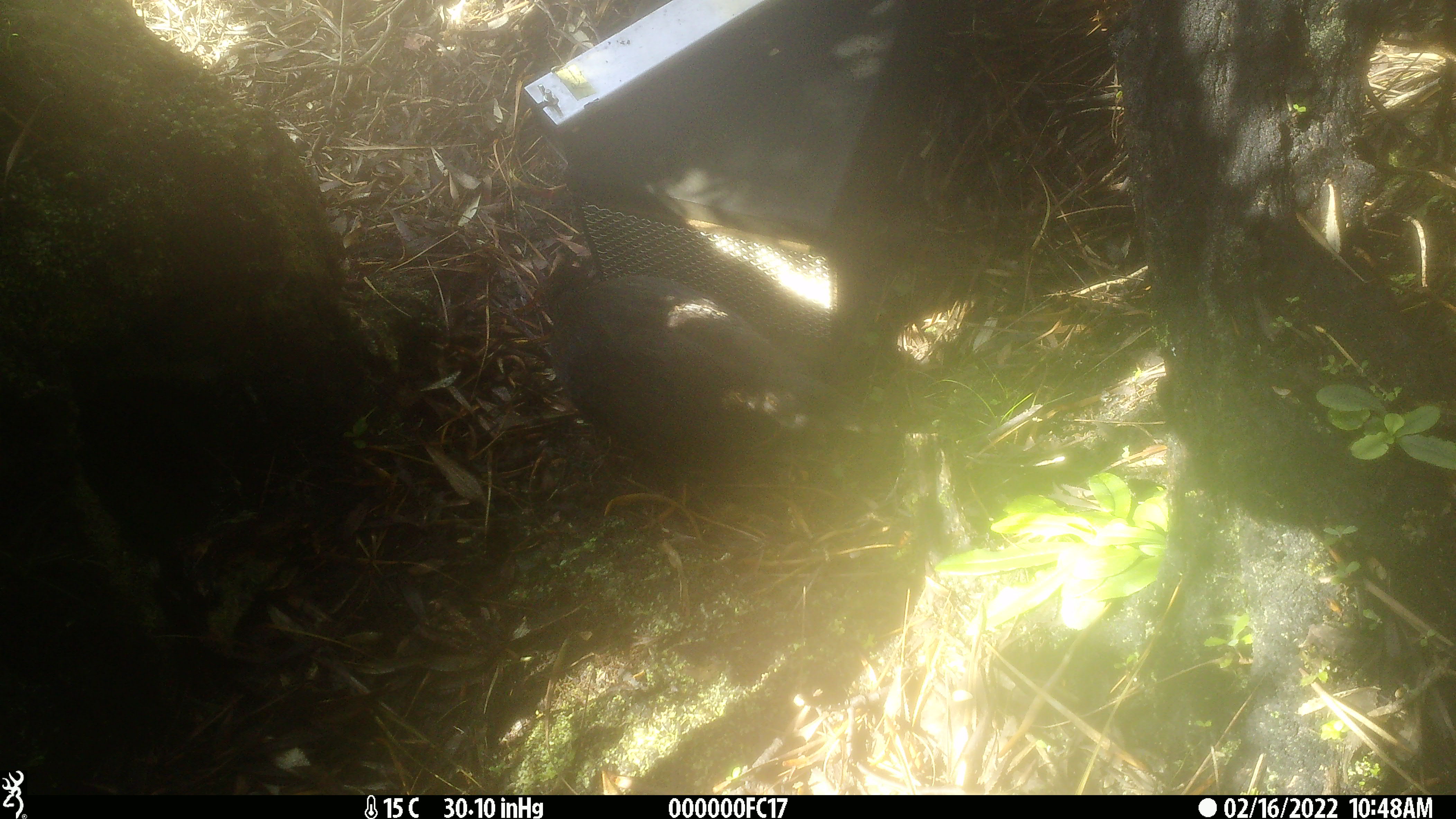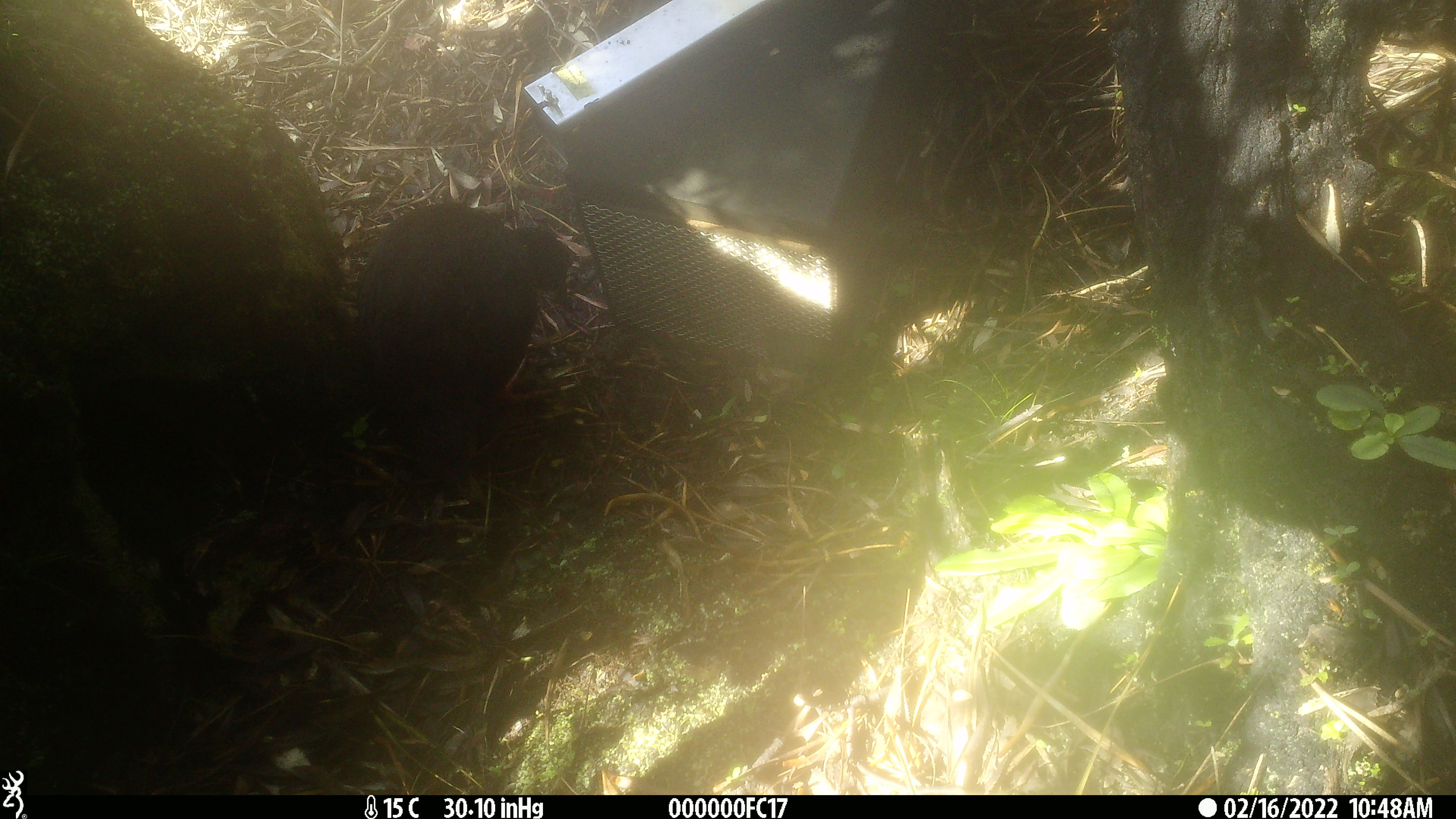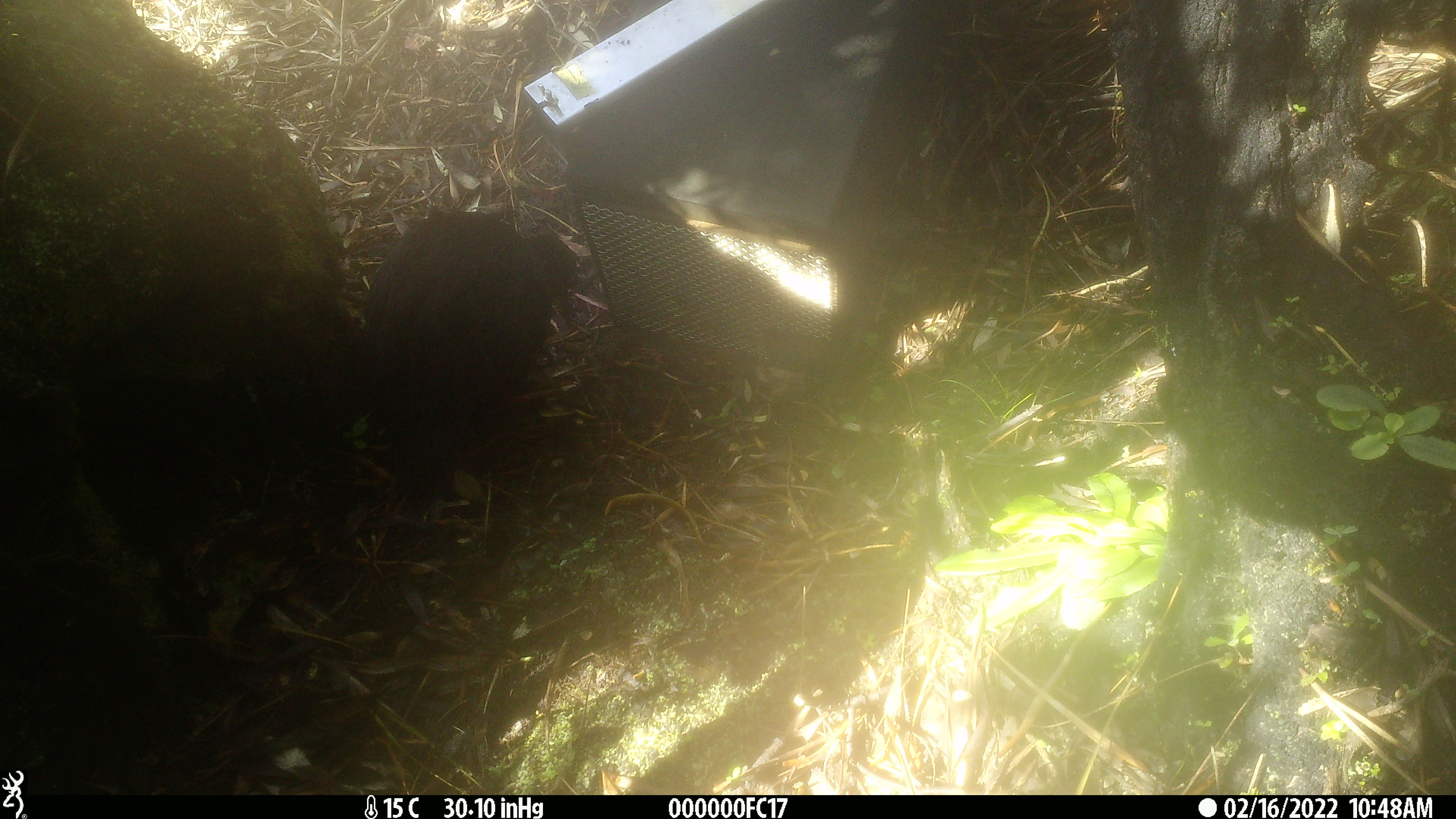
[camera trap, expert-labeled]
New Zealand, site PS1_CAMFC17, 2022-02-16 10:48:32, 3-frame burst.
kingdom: Animalia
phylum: Chordata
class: Aves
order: Gruiformes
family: Rallidae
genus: Gallirallus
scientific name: Gallirallus australis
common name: weka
Weka (Gallirallus australis).